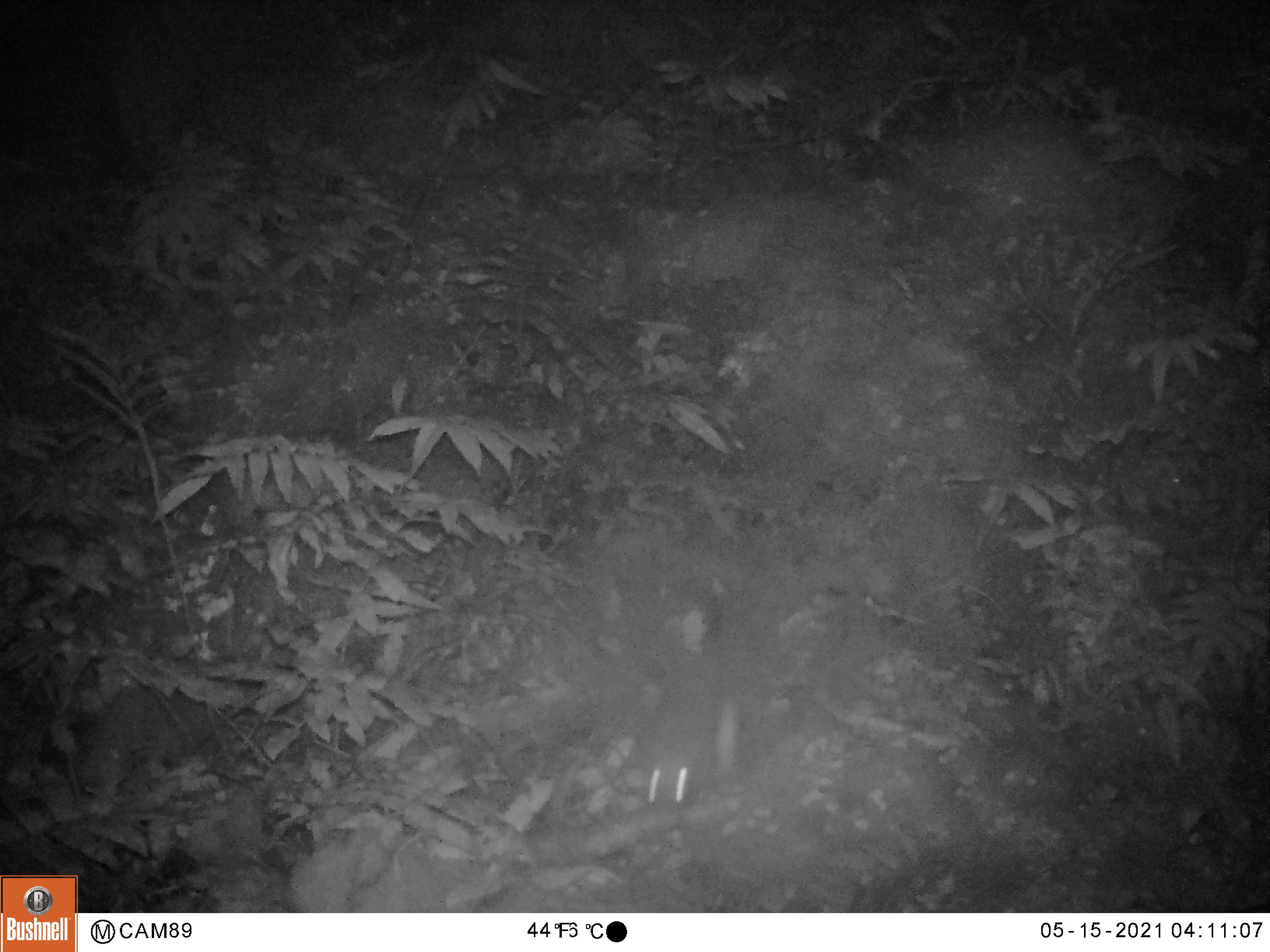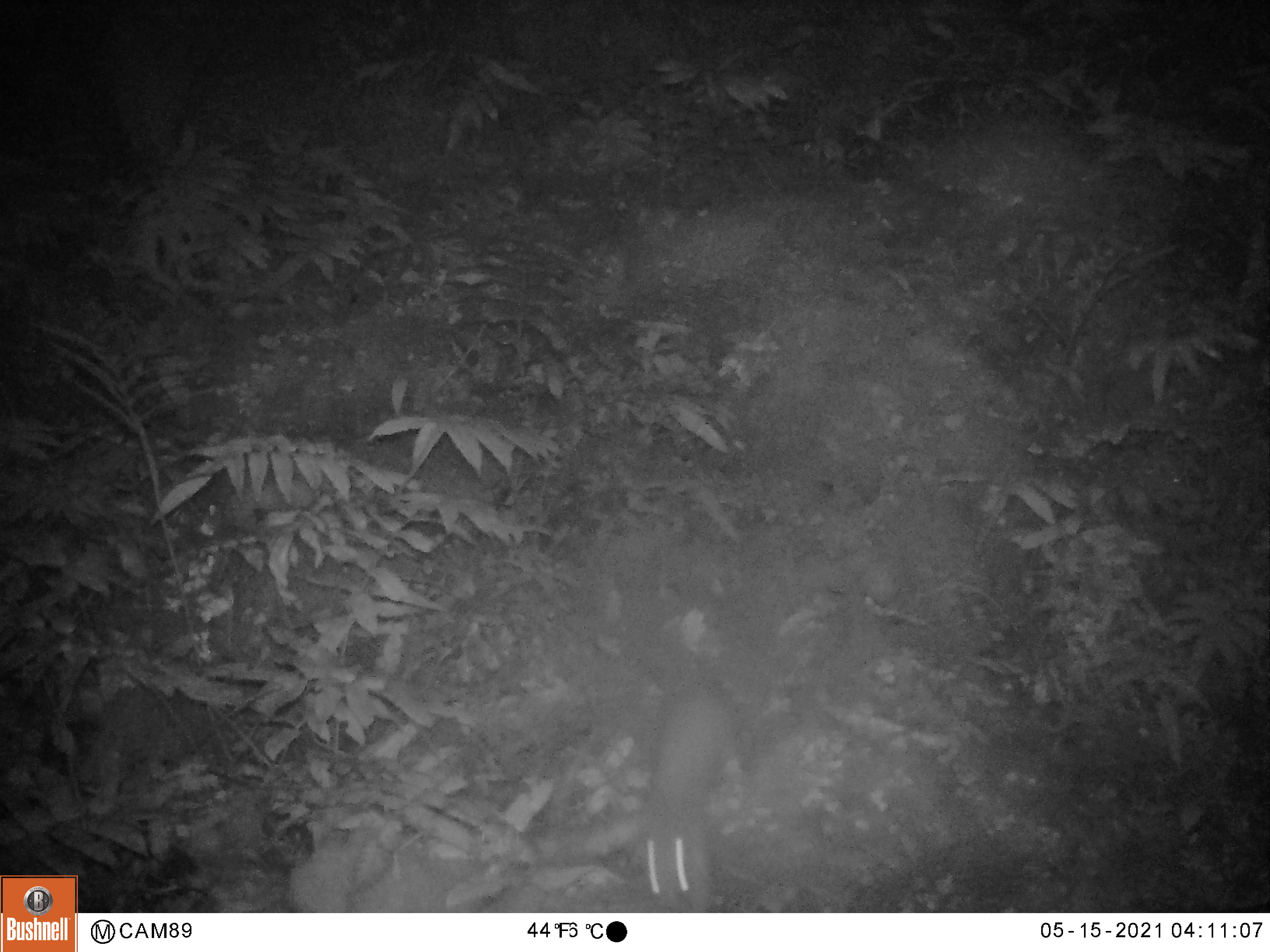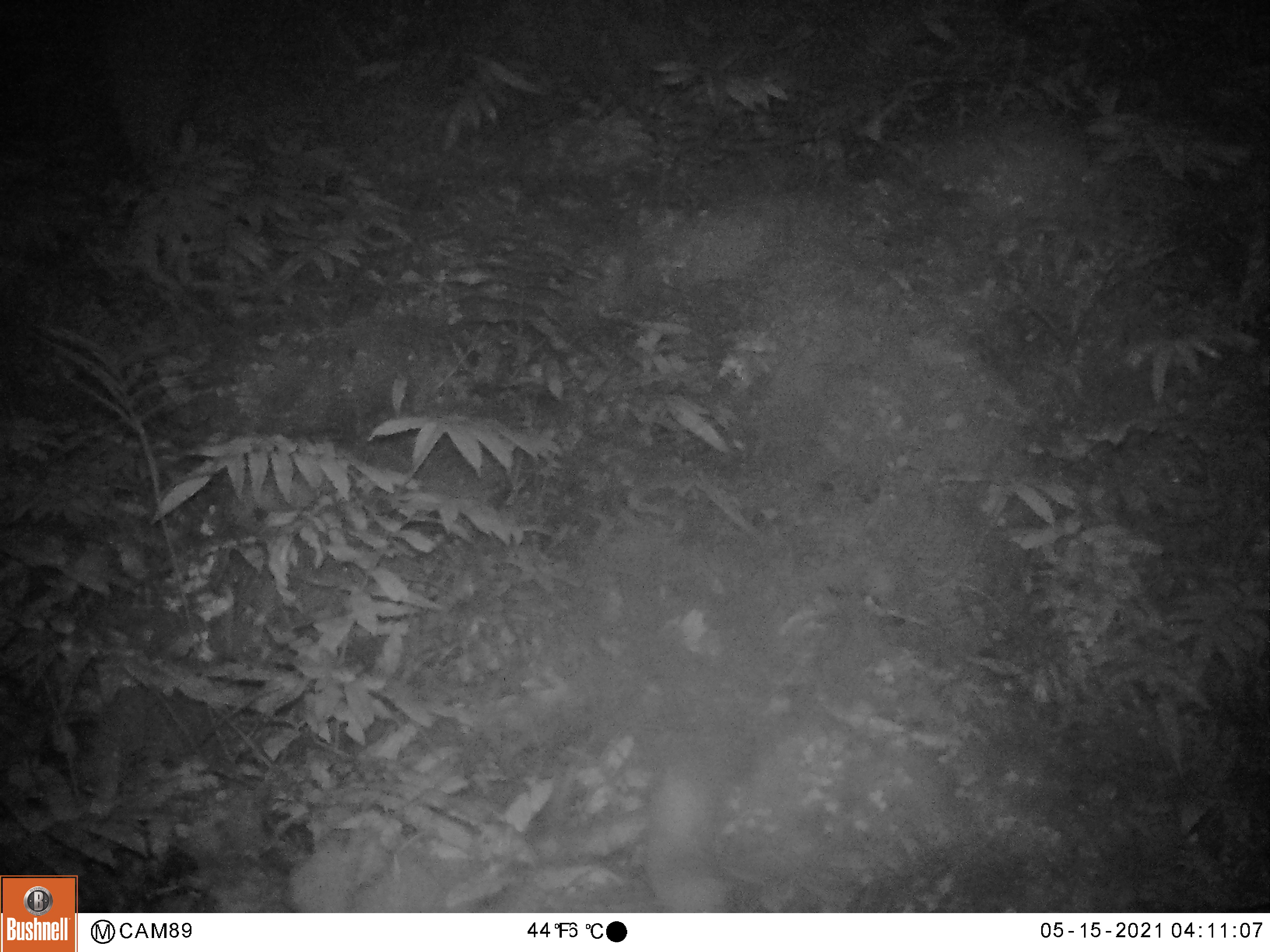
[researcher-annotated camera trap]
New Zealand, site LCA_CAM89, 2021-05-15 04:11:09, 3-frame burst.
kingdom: Animalia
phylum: Chordata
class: Mammalia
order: Carnivora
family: Mustelidae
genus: Mustela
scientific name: Mustela erminea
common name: stoat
Stoat (Mustela erminea).